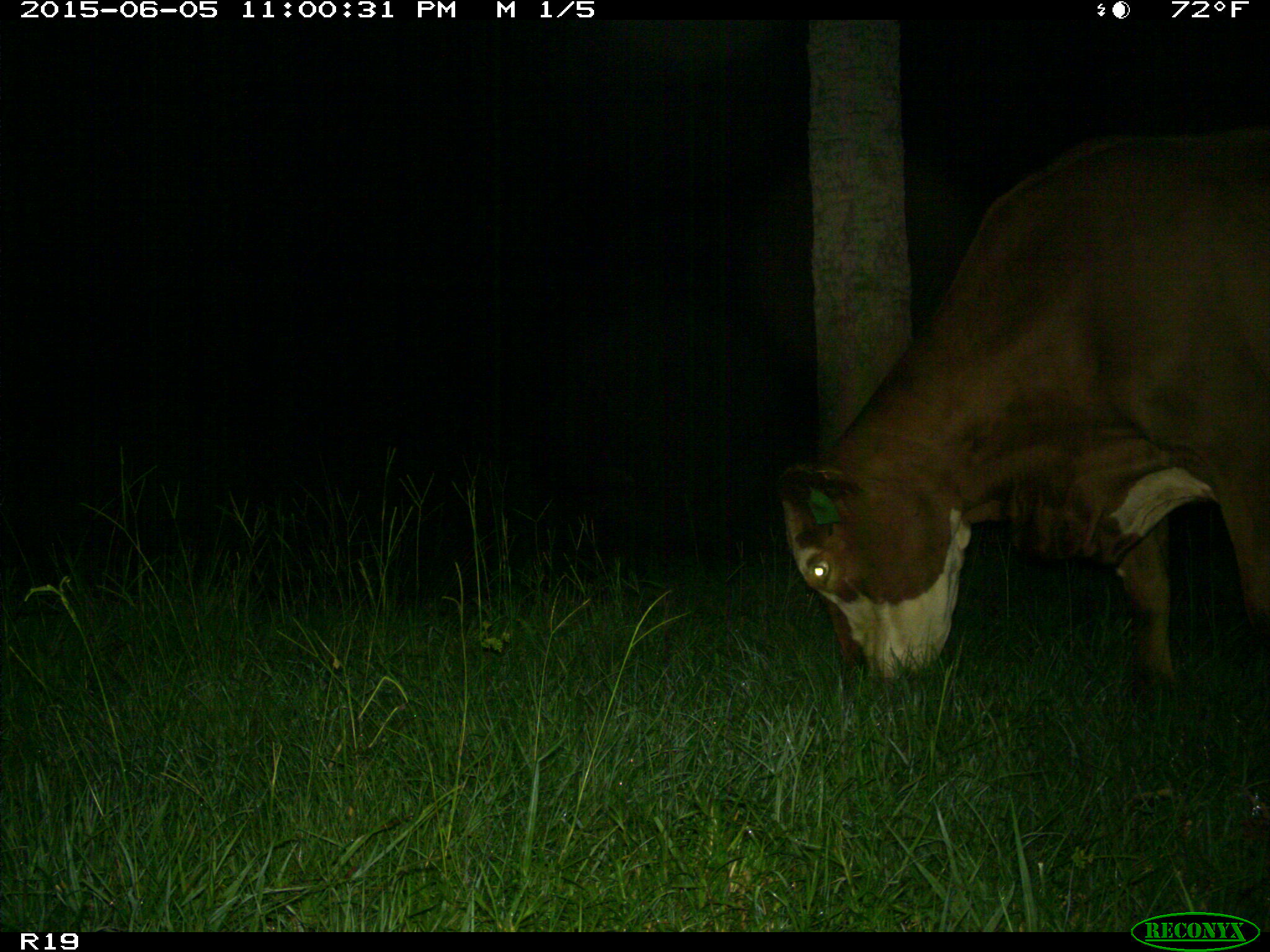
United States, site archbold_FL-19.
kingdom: Animalia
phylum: Chordata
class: Mammalia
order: Artiodactyla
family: Bovidae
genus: Bos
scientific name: Bos taurus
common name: domestic cow